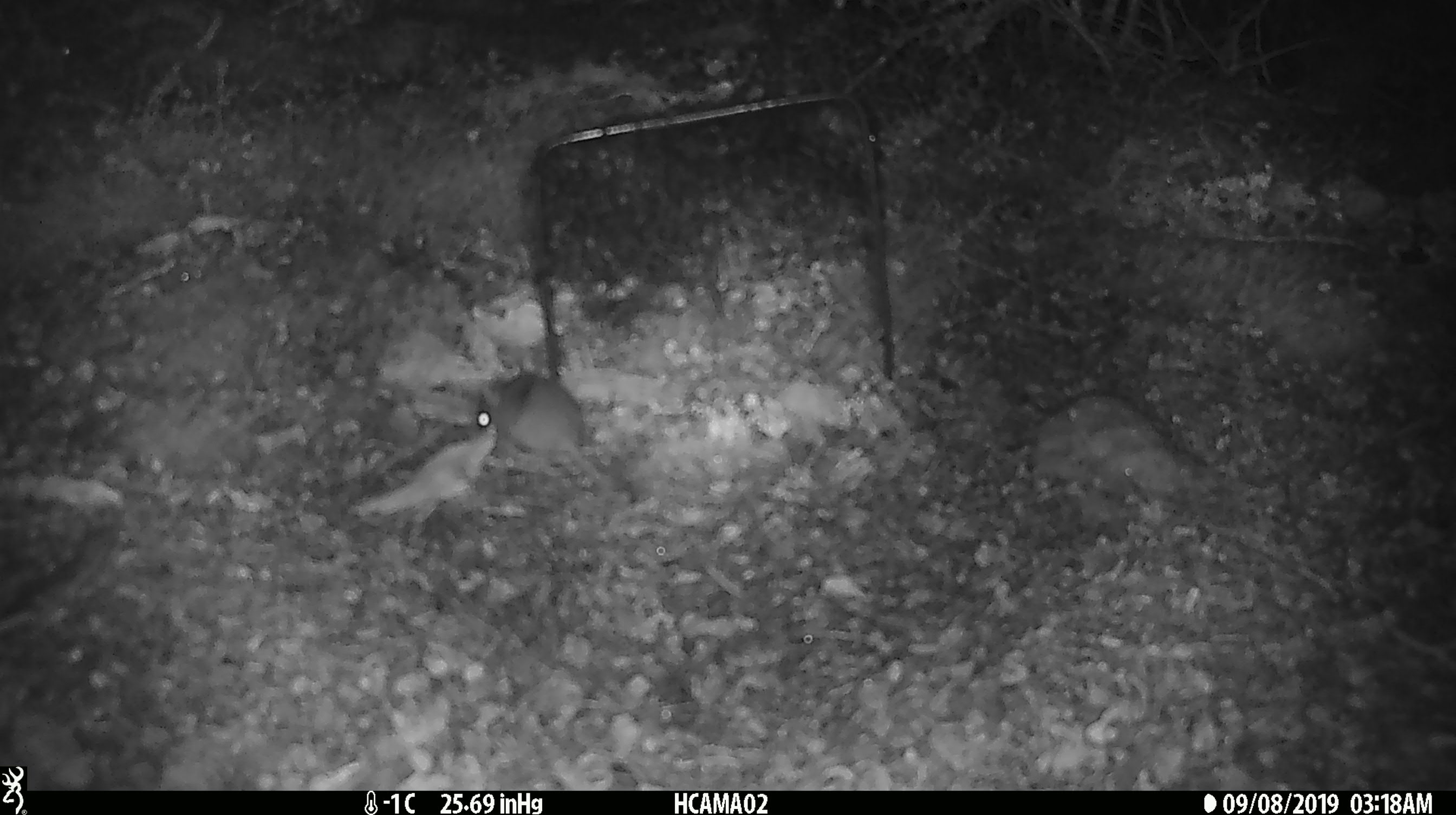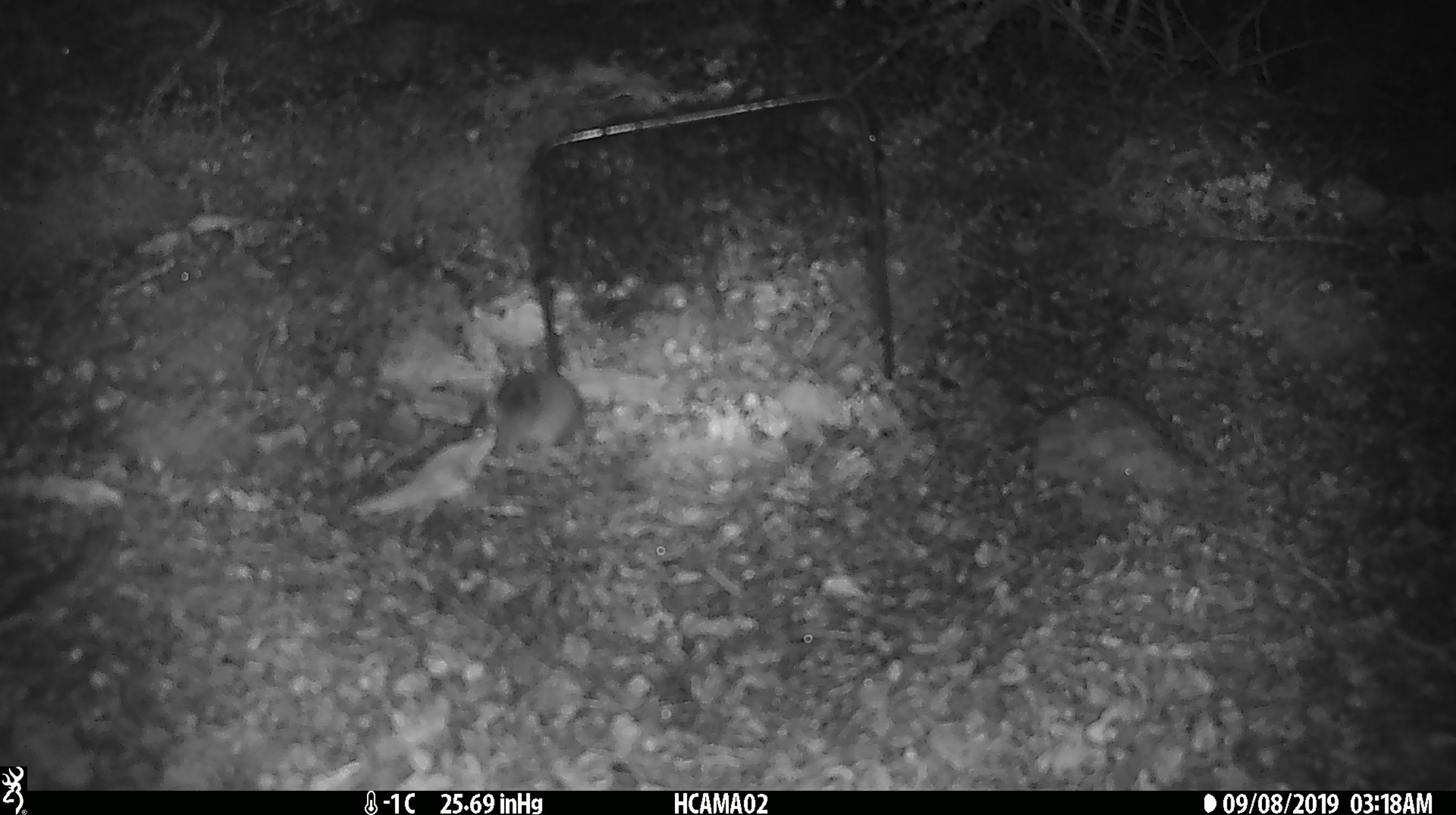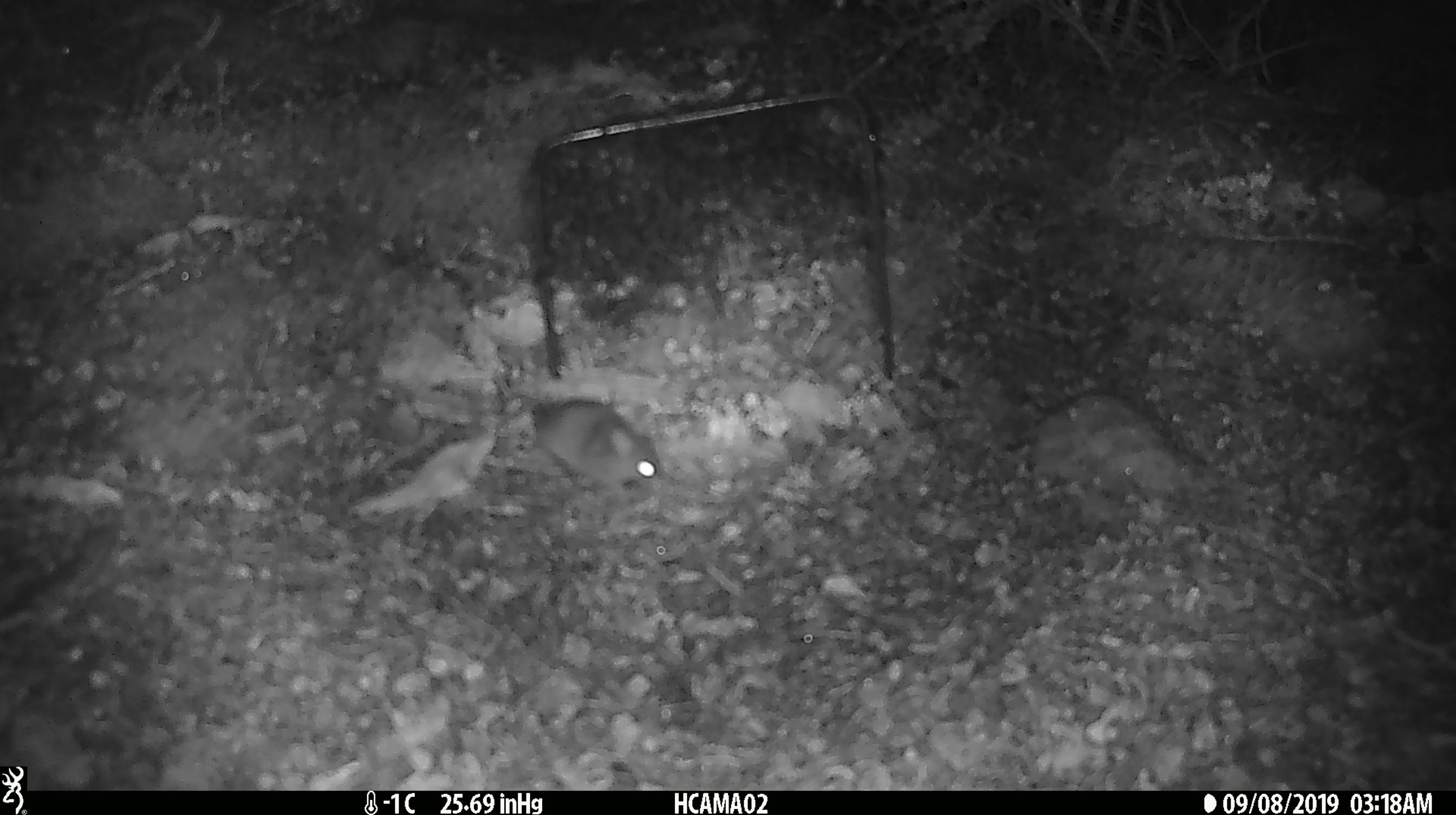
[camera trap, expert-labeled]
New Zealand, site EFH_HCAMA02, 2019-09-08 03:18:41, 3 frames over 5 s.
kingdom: Animalia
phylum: Chordata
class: Mammalia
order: Rodentia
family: Muridae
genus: Mus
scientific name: Mus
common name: mouse